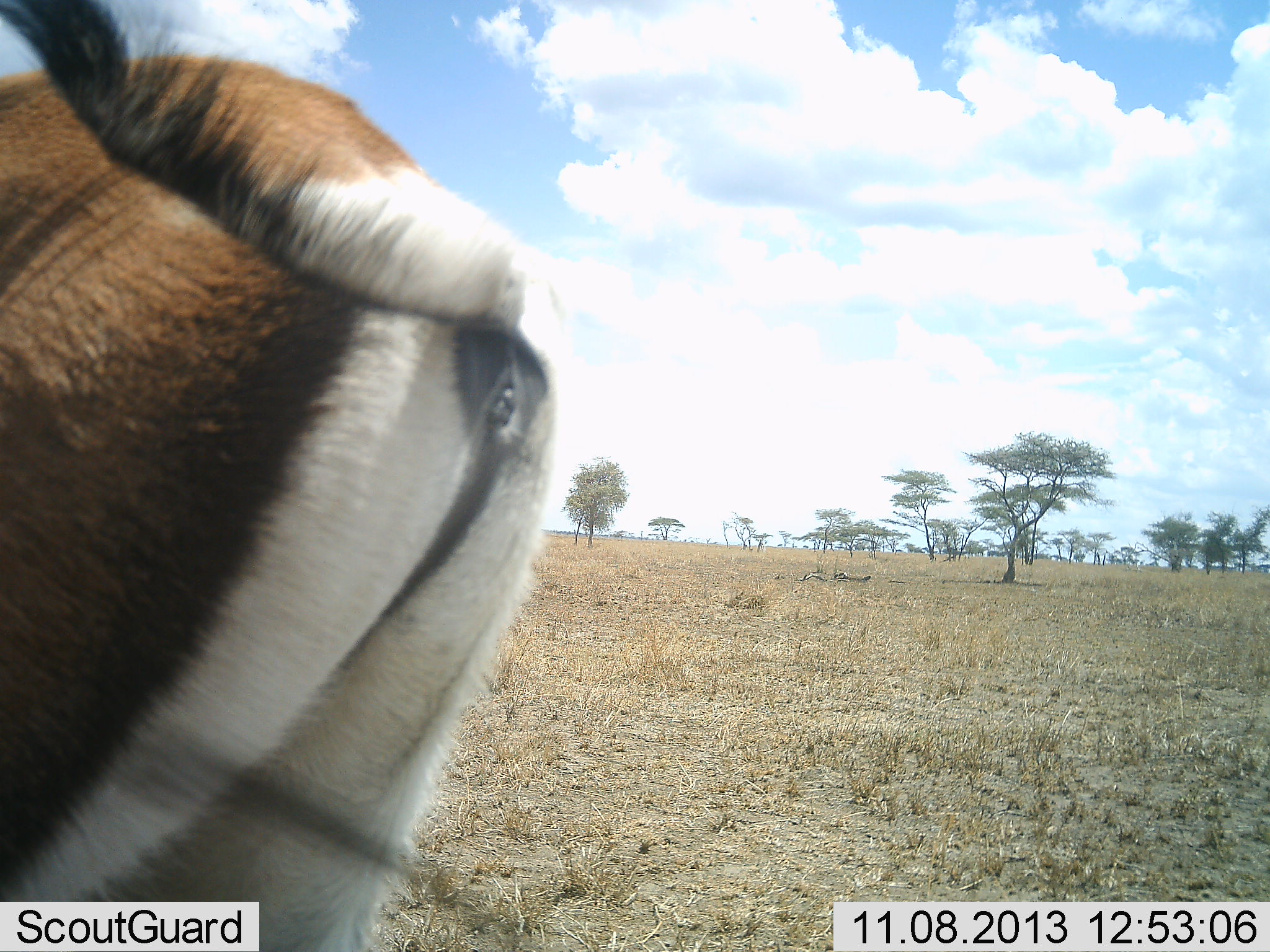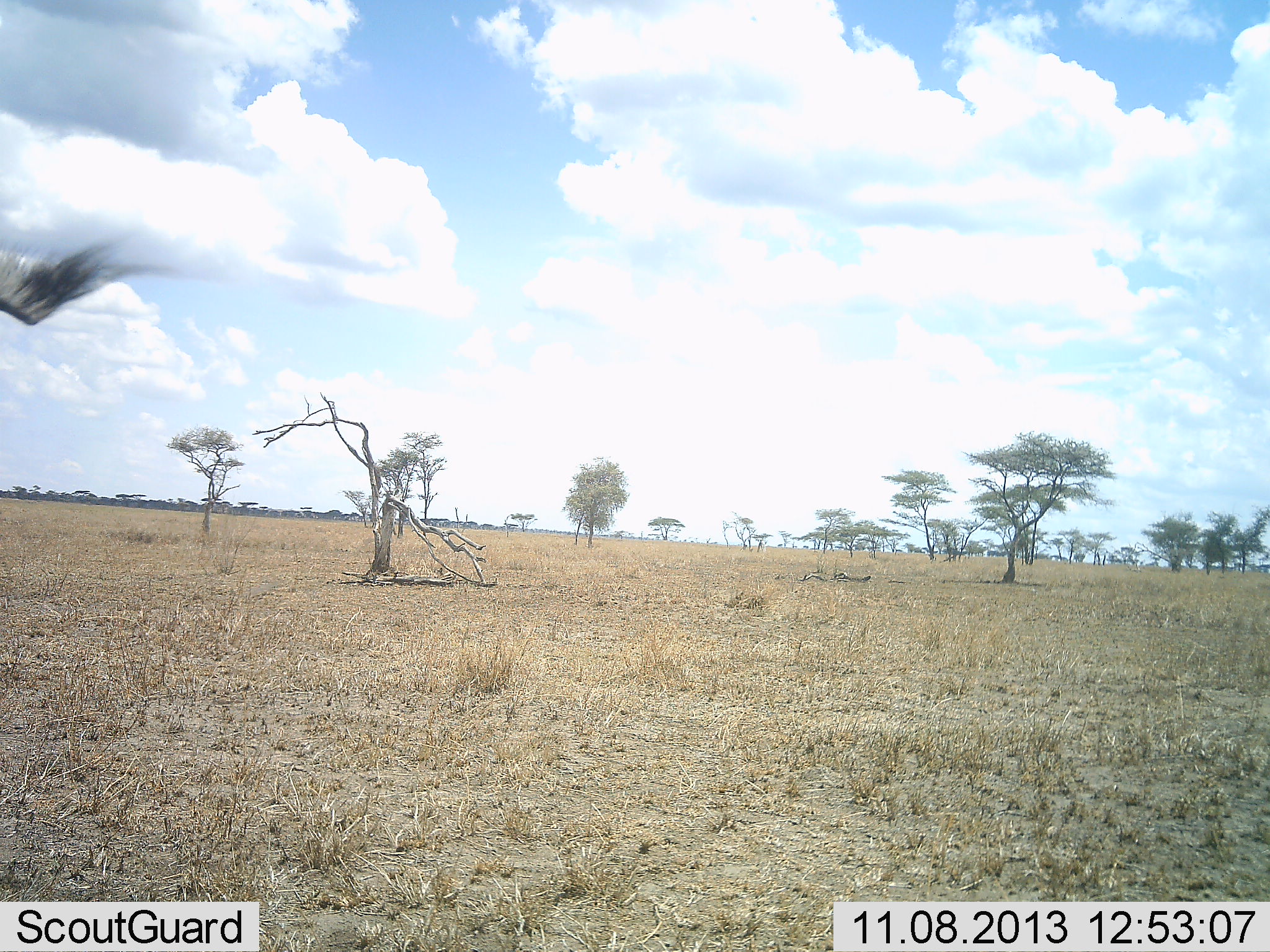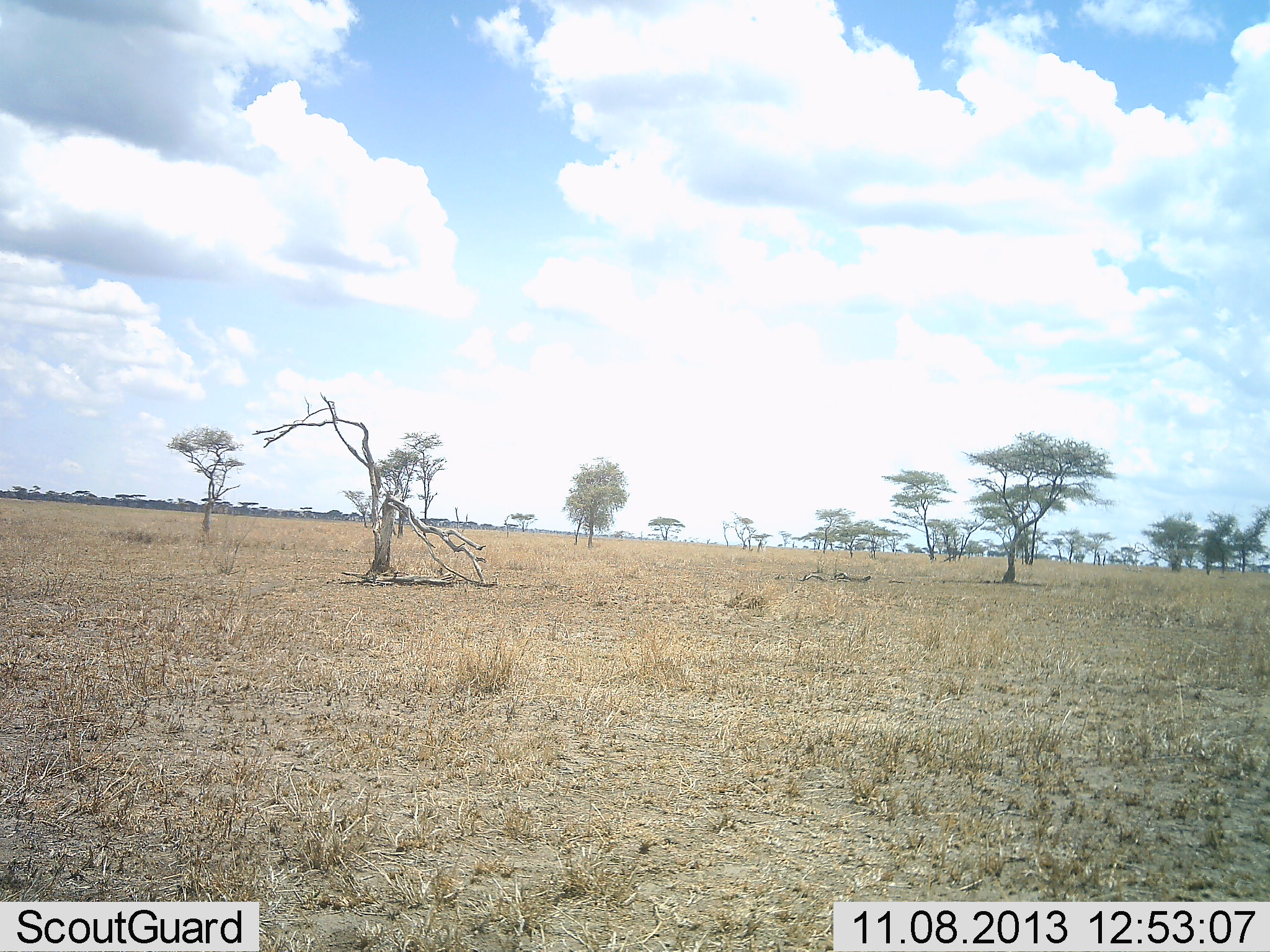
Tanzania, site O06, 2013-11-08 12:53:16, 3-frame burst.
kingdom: Animalia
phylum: Chordata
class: Mammalia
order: Artiodactyla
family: Bovidae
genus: Nanger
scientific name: Nanger granti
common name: grant's gazelle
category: gazellegrants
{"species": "gazellegrants (grant's gazelle) (Nanger granti)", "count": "1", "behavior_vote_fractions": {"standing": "21%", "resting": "0%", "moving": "79%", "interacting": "0%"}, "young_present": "0%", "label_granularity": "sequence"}